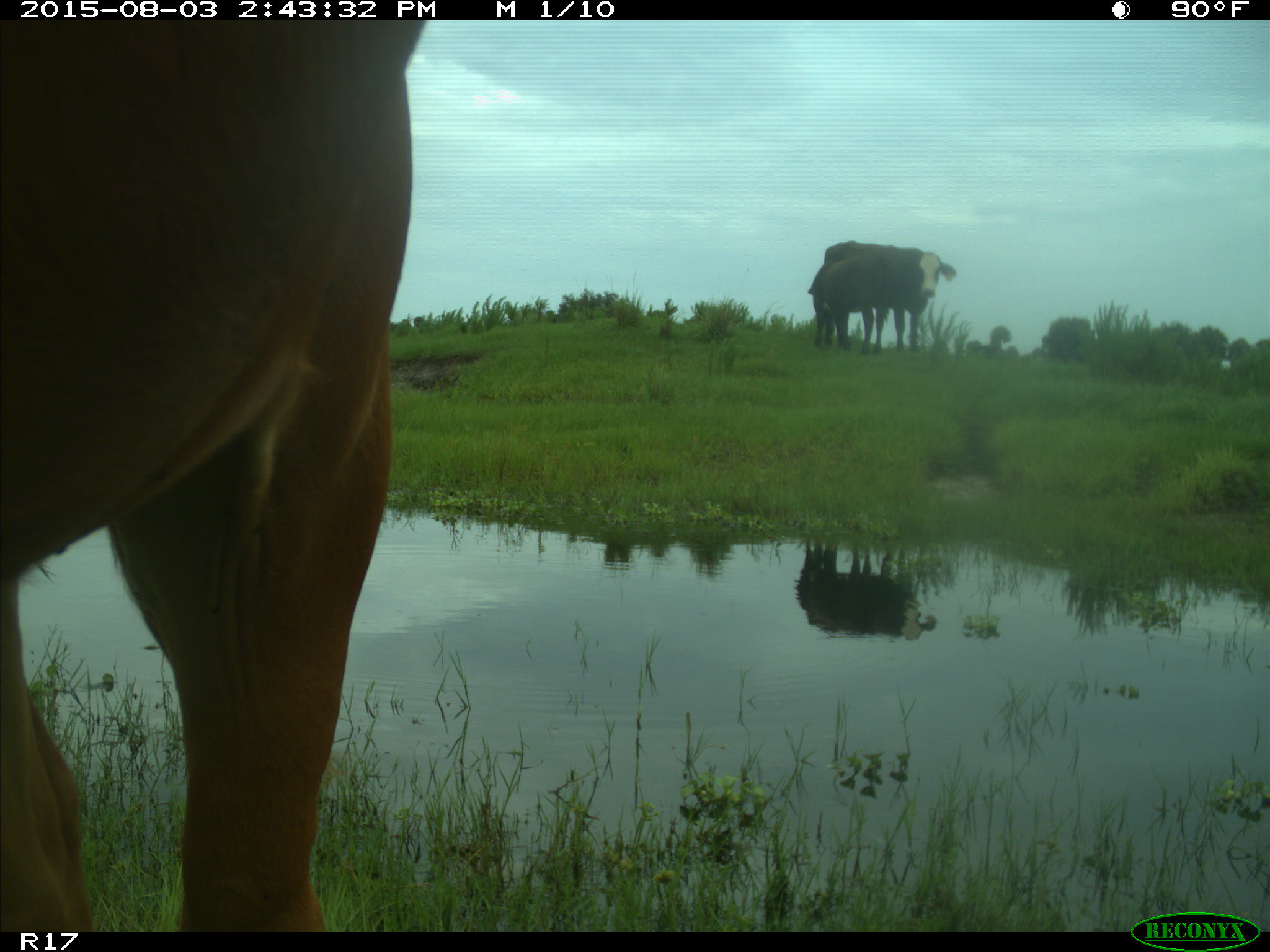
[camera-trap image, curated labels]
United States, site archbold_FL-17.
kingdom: Animalia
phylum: Chordata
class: Mammalia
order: Artiodactyla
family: Bovidae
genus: Bos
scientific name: Bos taurus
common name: domestic cow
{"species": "Bos taurus (domestic cow)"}